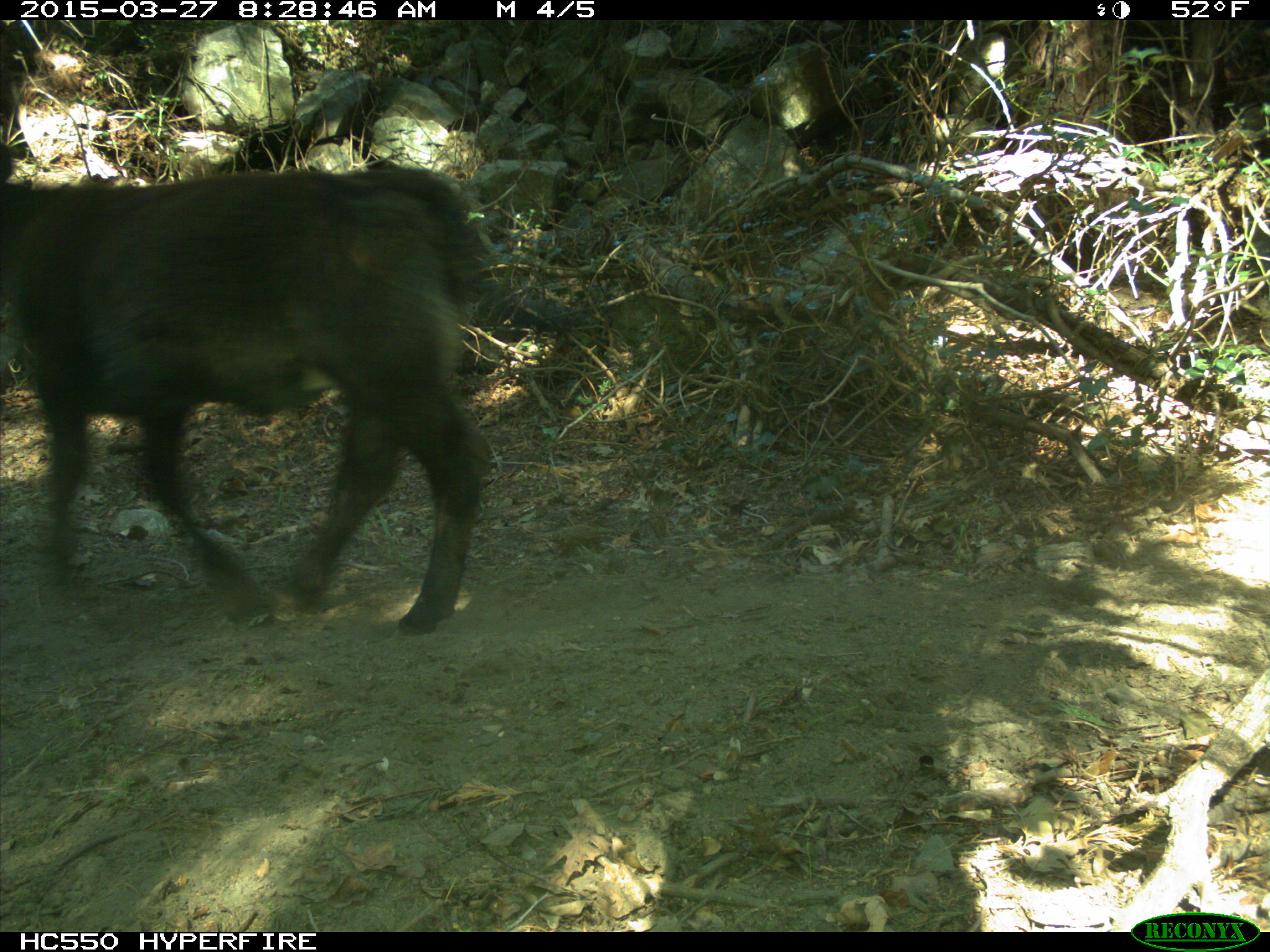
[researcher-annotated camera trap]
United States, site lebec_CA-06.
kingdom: Animalia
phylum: Chordata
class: Mammalia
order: Artiodactyla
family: Bovidae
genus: Bos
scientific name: Bos taurus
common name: domestic cow